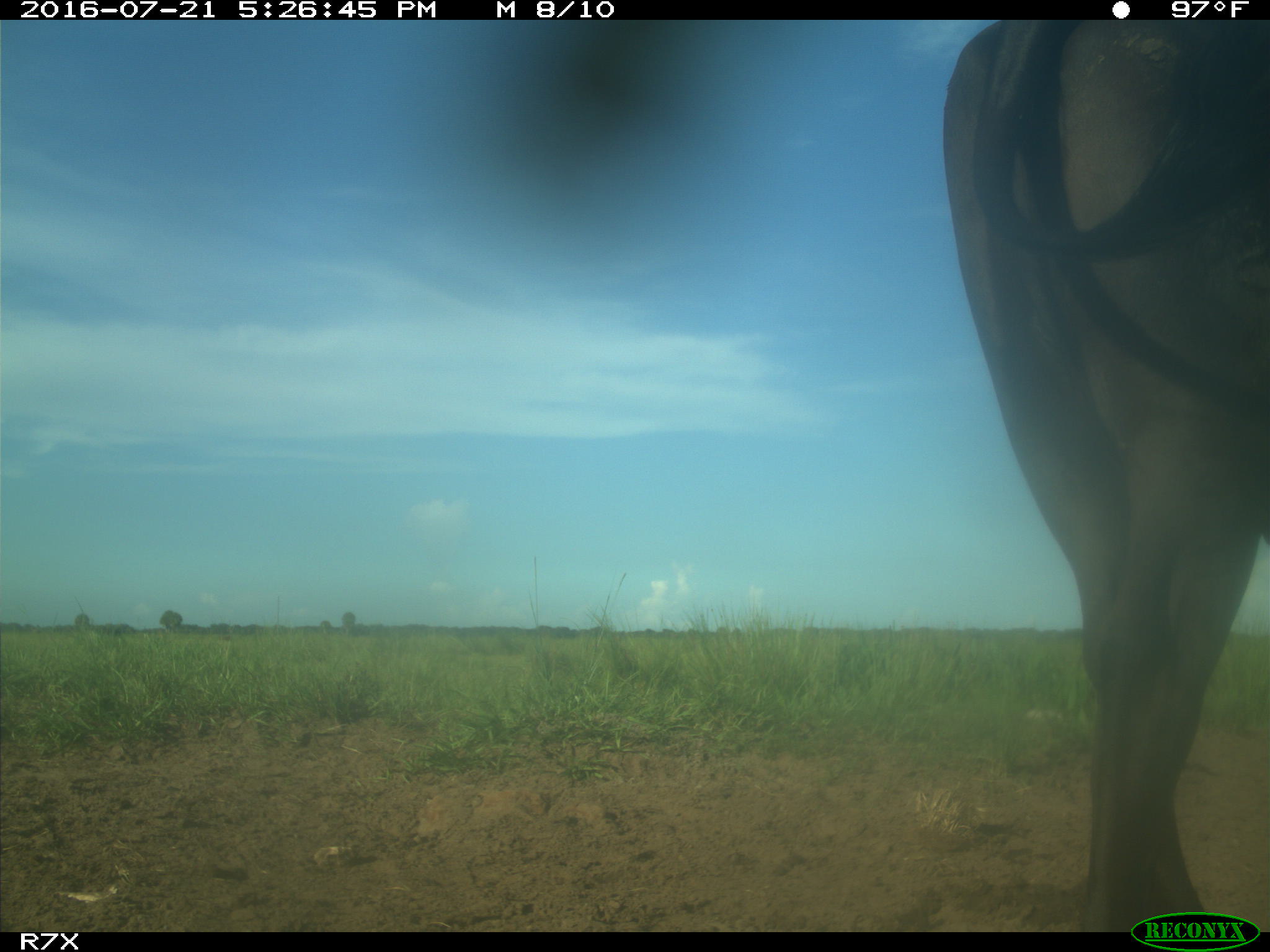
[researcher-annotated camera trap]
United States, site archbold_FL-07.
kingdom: Animalia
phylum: Chordata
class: Mammalia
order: Artiodactyla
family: Bovidae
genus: Bos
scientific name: Bos taurus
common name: domestic cow